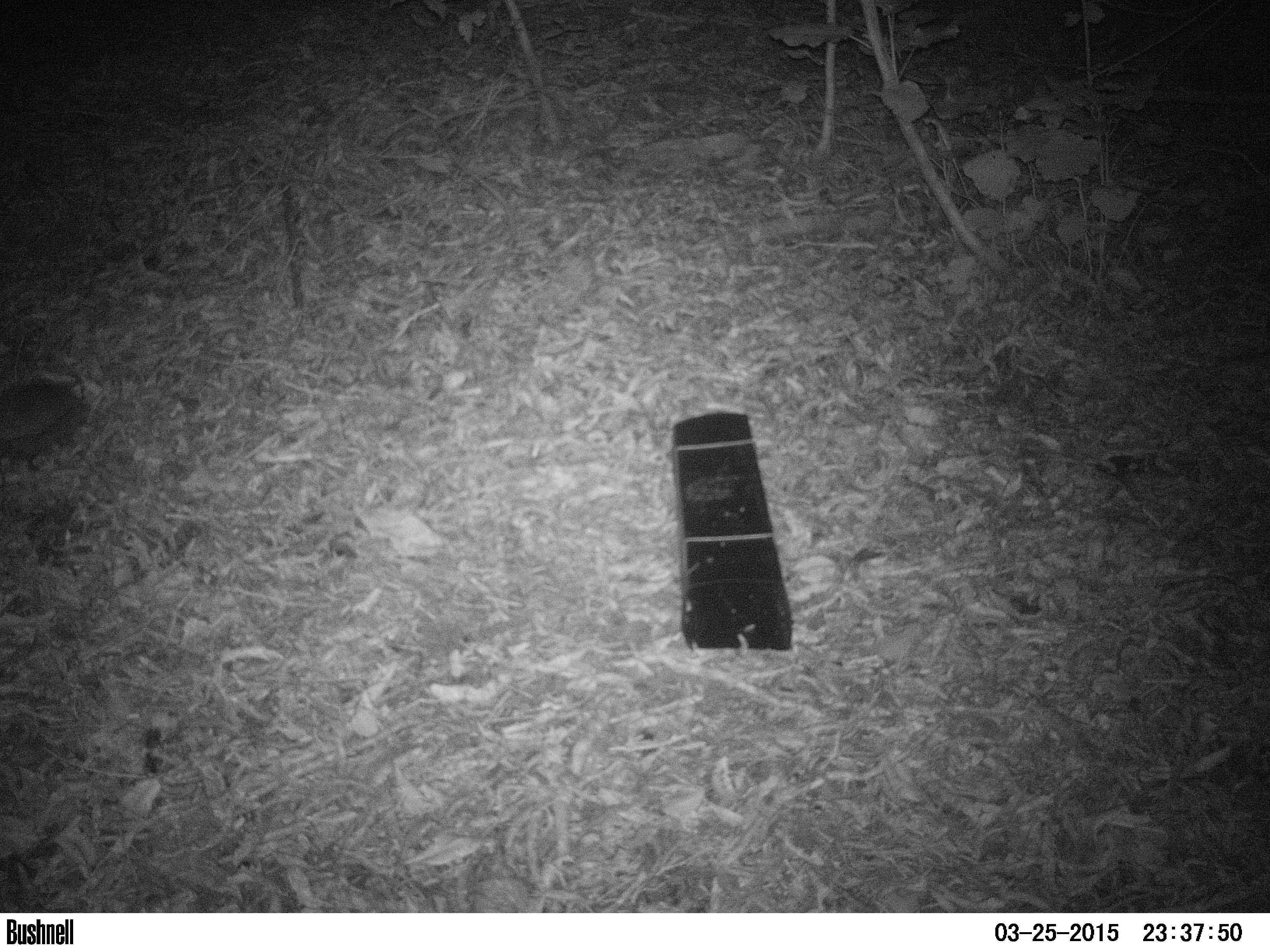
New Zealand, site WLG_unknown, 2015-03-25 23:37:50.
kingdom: Animalia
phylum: Chordata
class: Mammalia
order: Eulipotyphla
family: Erinaceidae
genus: Erinaceus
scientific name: Erinaceus europaeus europaeus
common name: european hedgehog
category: hedgehog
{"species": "hedgehog (european hedgehog) (Erinaceus europaeus europaeus)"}